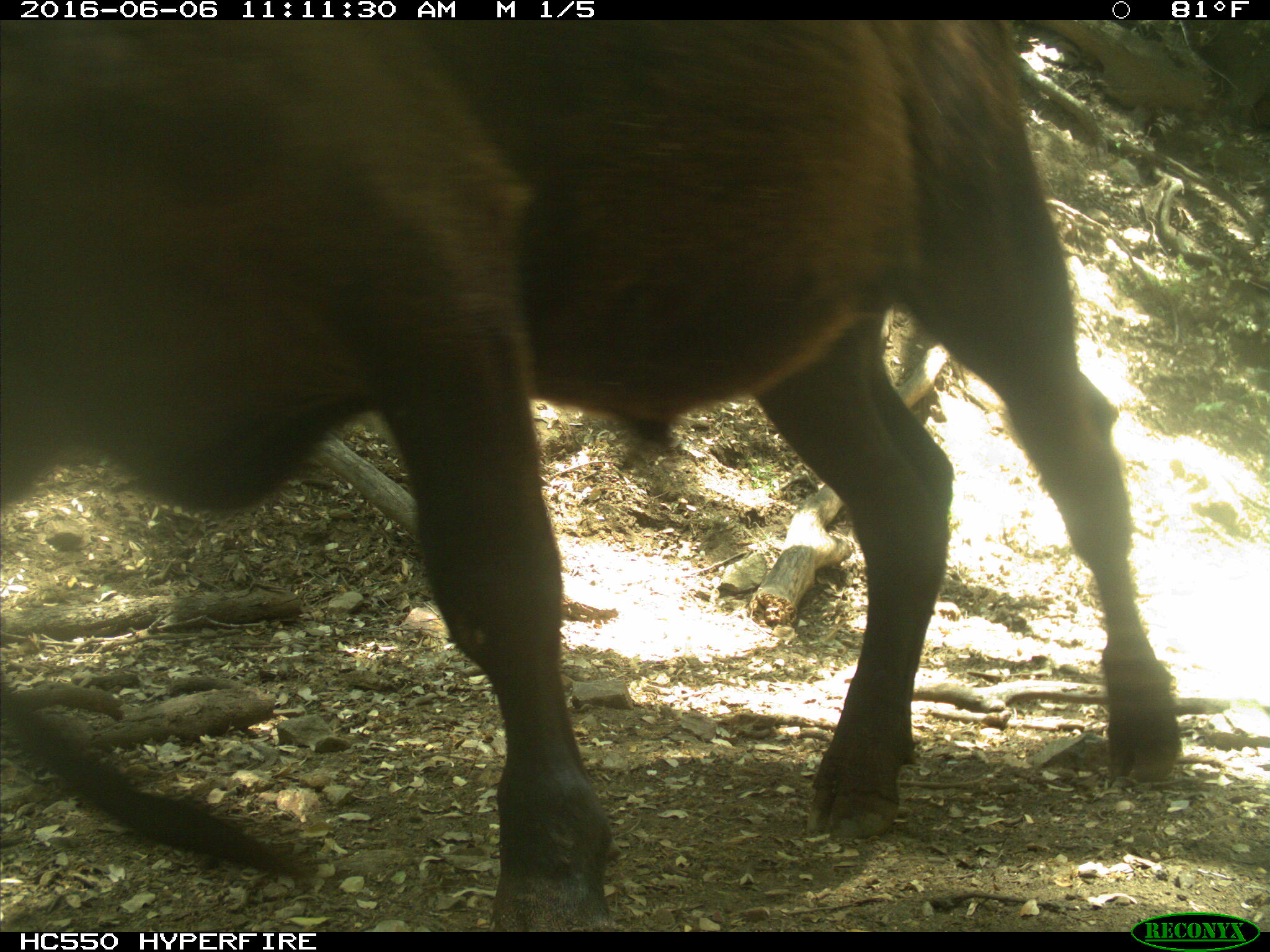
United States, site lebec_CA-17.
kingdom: Animalia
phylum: Chordata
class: Mammalia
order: Artiodactyla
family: Bovidae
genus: Bos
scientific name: Bos taurus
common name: domestic cow